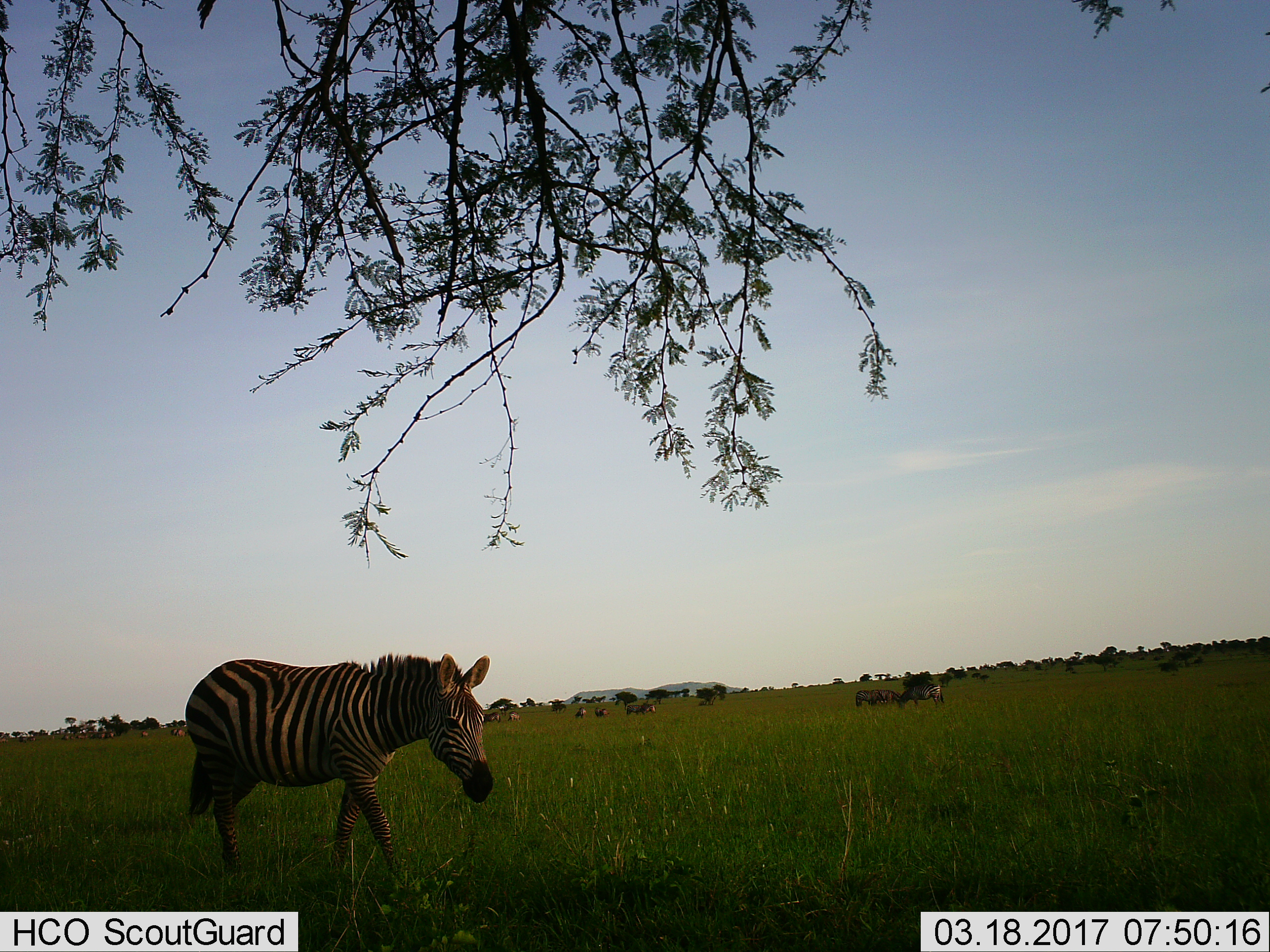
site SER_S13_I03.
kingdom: Animalia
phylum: Chordata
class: Mammalia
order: Perissodactyla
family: Equidae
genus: Equus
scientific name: Equus quagga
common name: plains zebra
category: zebraplains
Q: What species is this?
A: Zebraplains (plains zebra) (Equus quagga).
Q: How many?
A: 11-50.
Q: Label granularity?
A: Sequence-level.